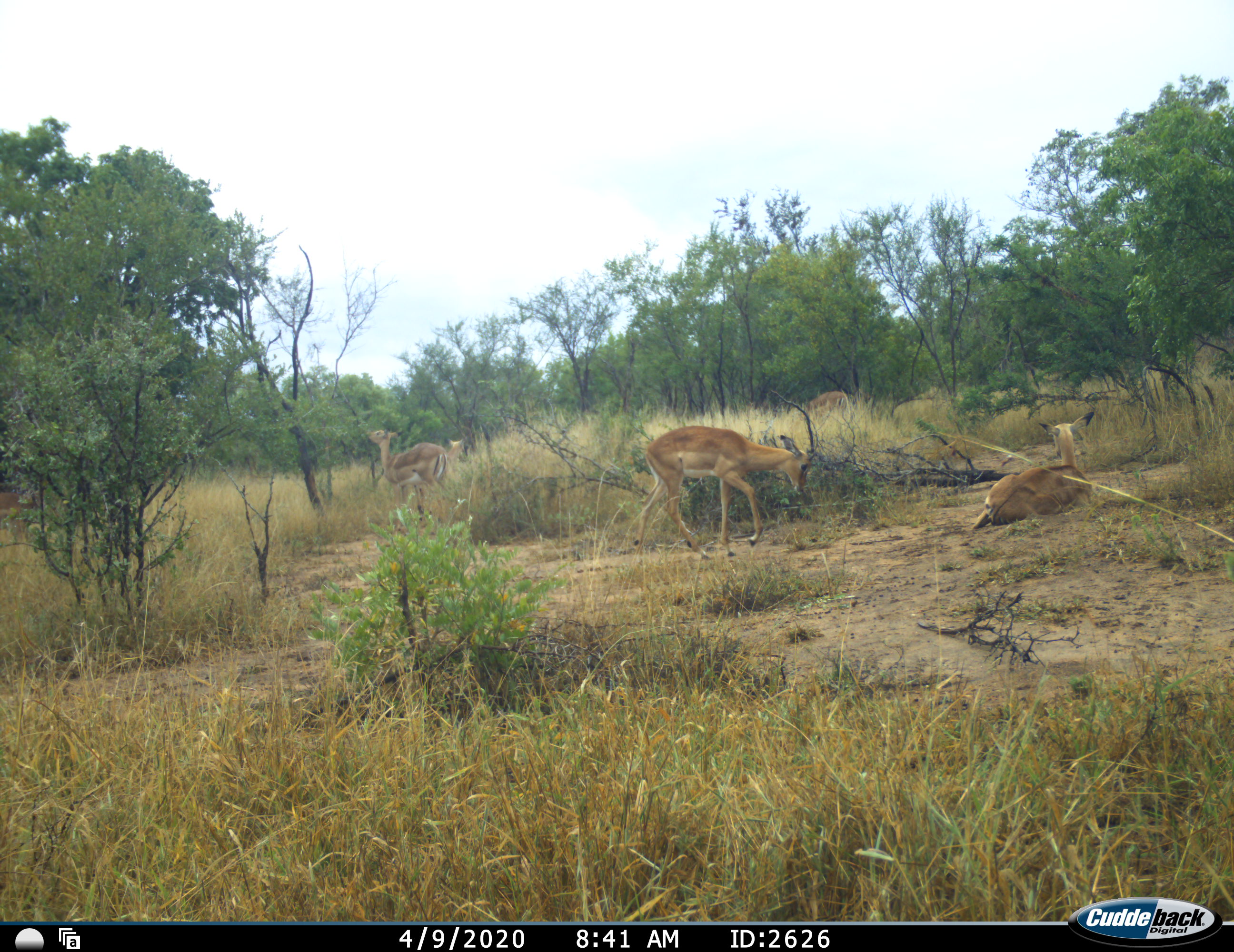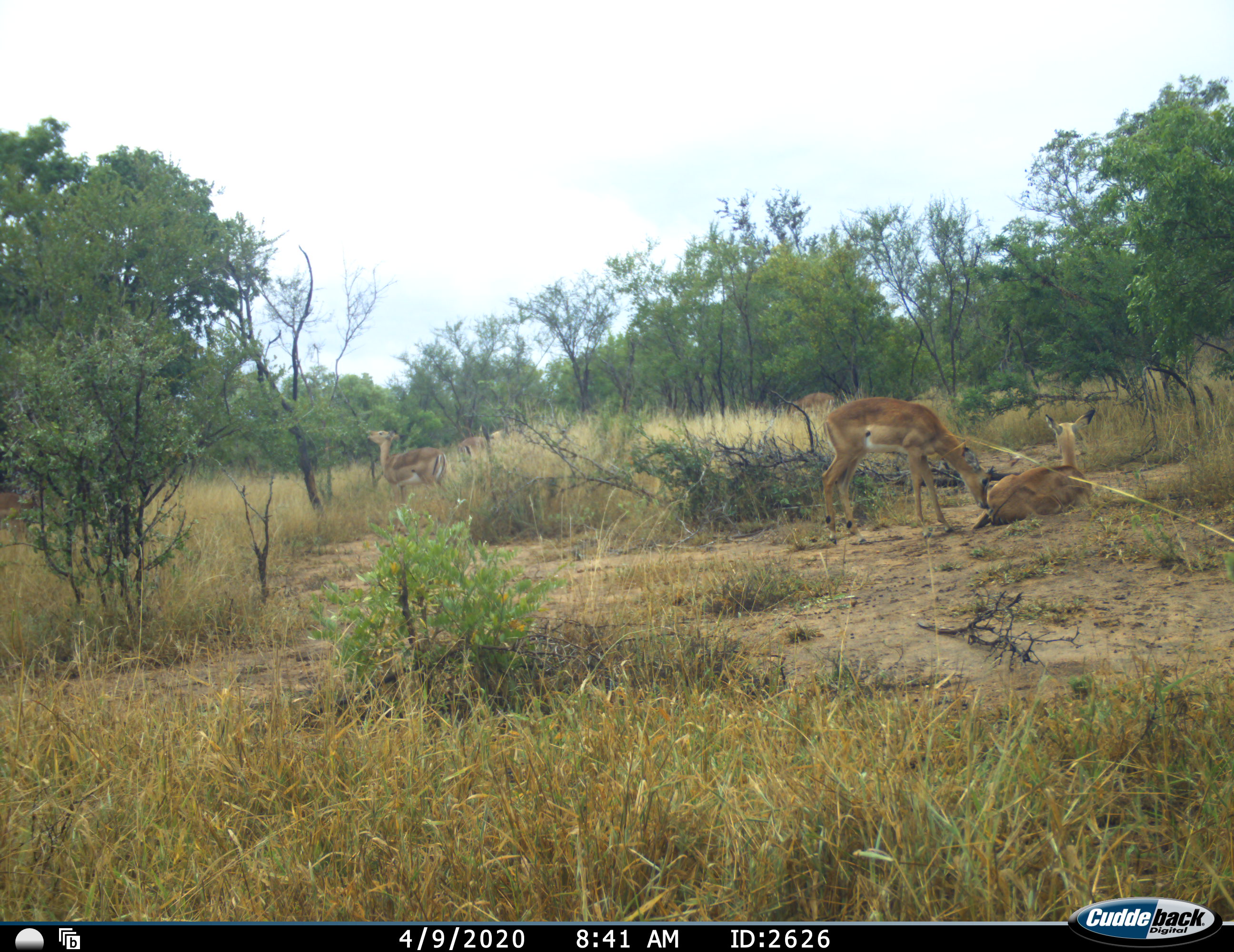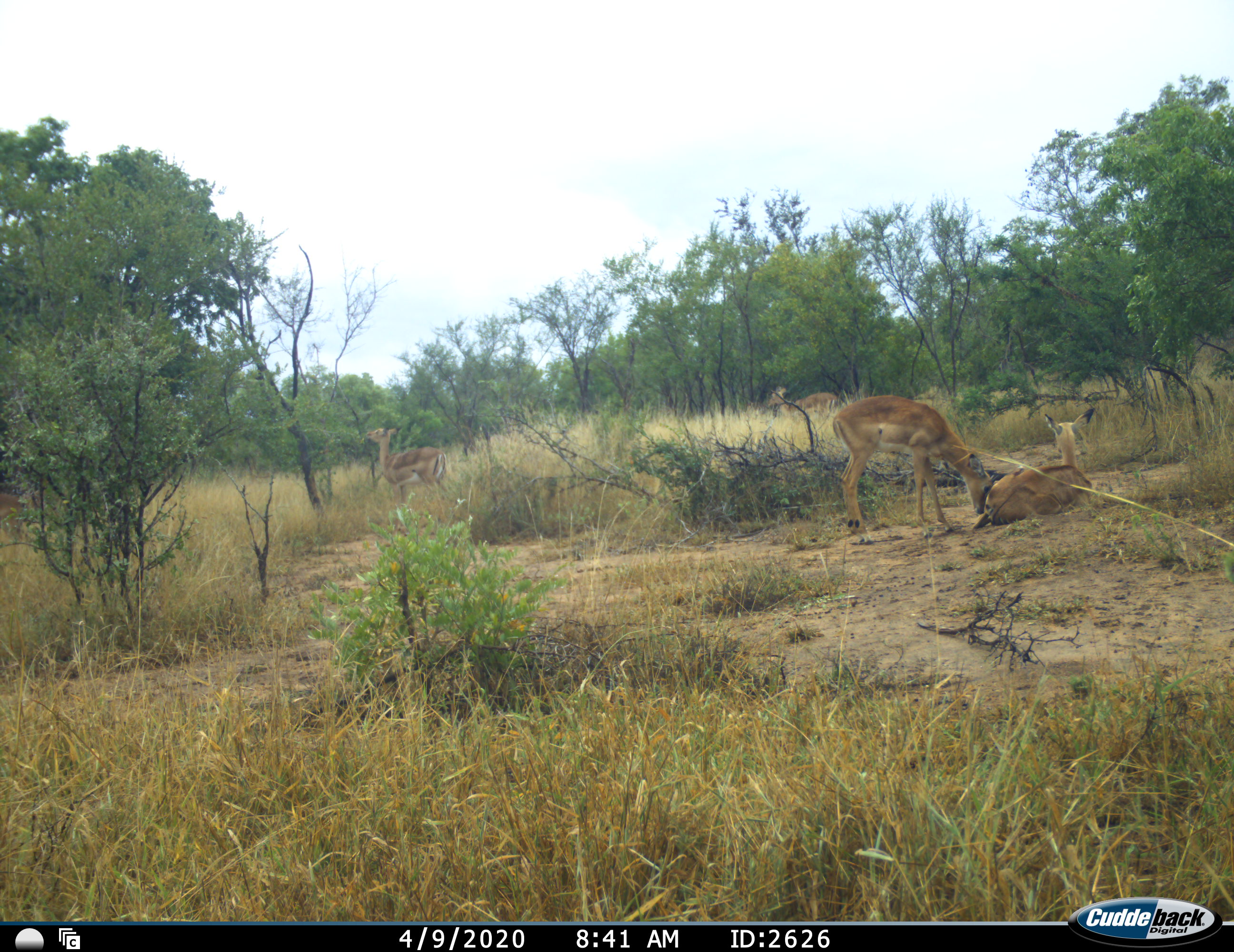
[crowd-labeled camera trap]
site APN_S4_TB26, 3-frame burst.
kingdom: Animalia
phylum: Chordata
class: Mammalia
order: Artiodactyla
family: Bovidae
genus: Aepyceros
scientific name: Aepyceros melampus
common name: impala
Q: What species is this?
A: Impala (Aepyceros melampus).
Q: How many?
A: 5.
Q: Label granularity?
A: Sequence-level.